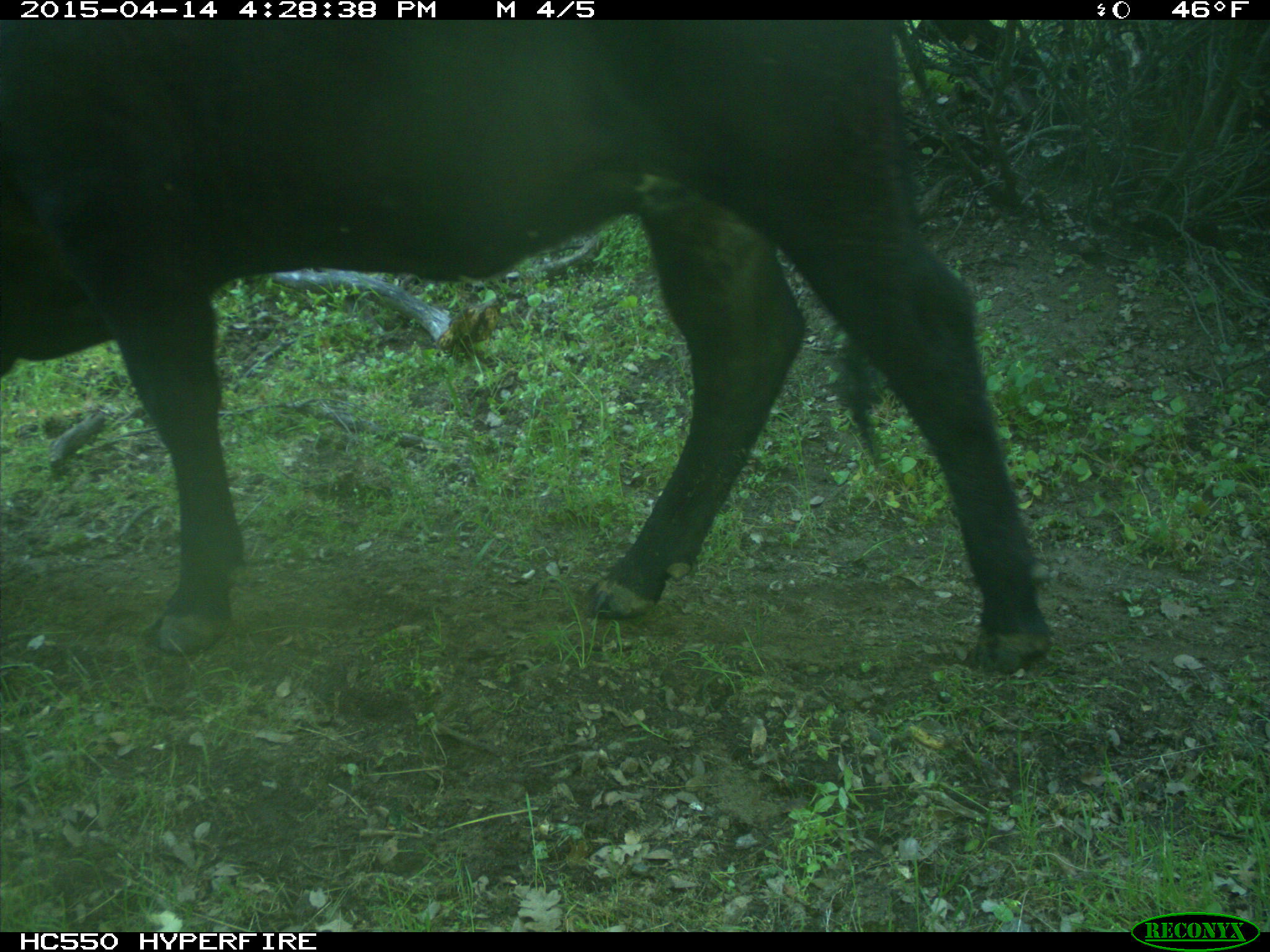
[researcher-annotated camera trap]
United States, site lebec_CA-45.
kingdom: Animalia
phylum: Chordata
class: Mammalia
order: Artiodactyla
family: Bovidae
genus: Bos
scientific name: Bos taurus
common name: domestic cow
Bos taurus (domestic cow).